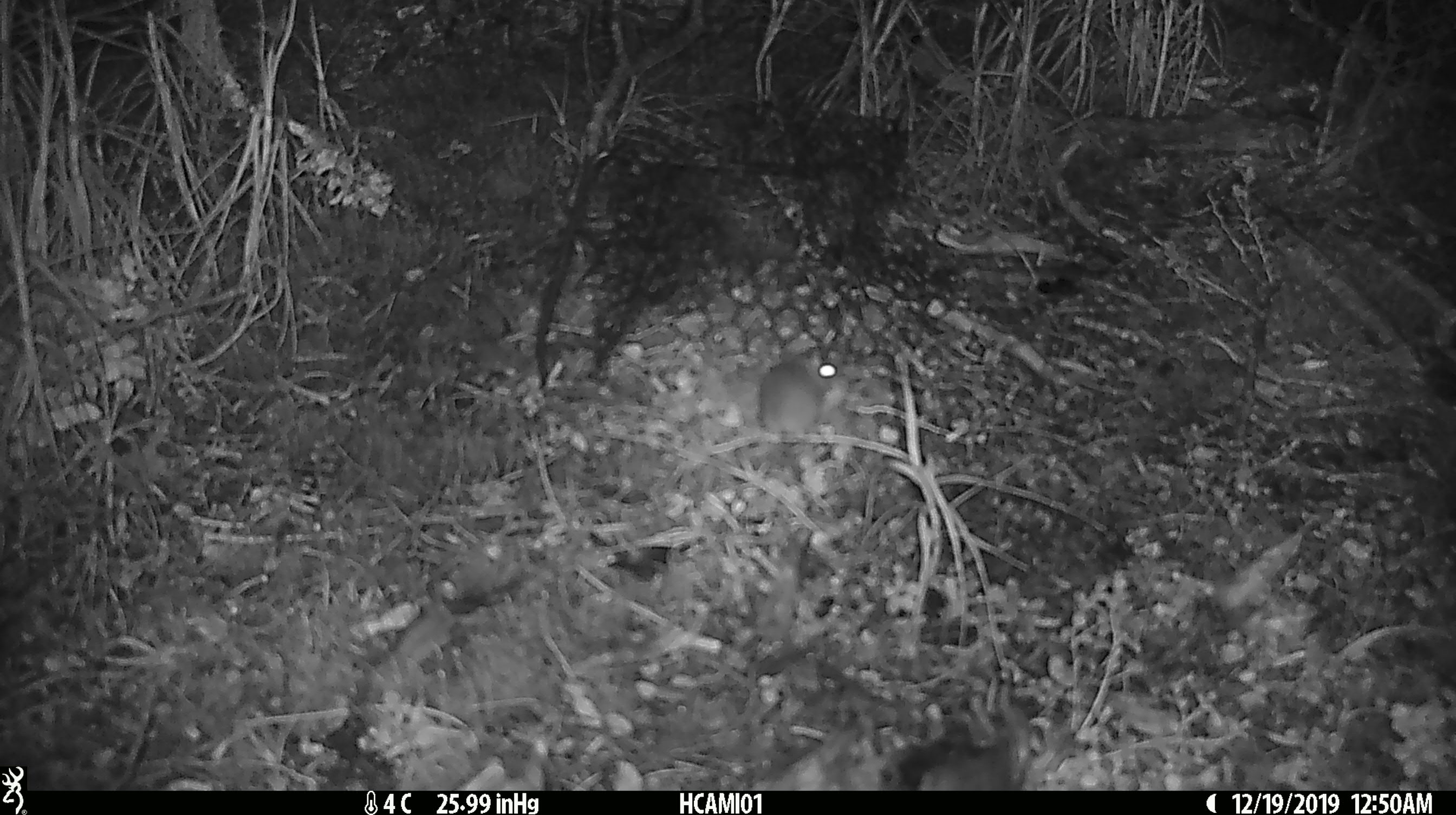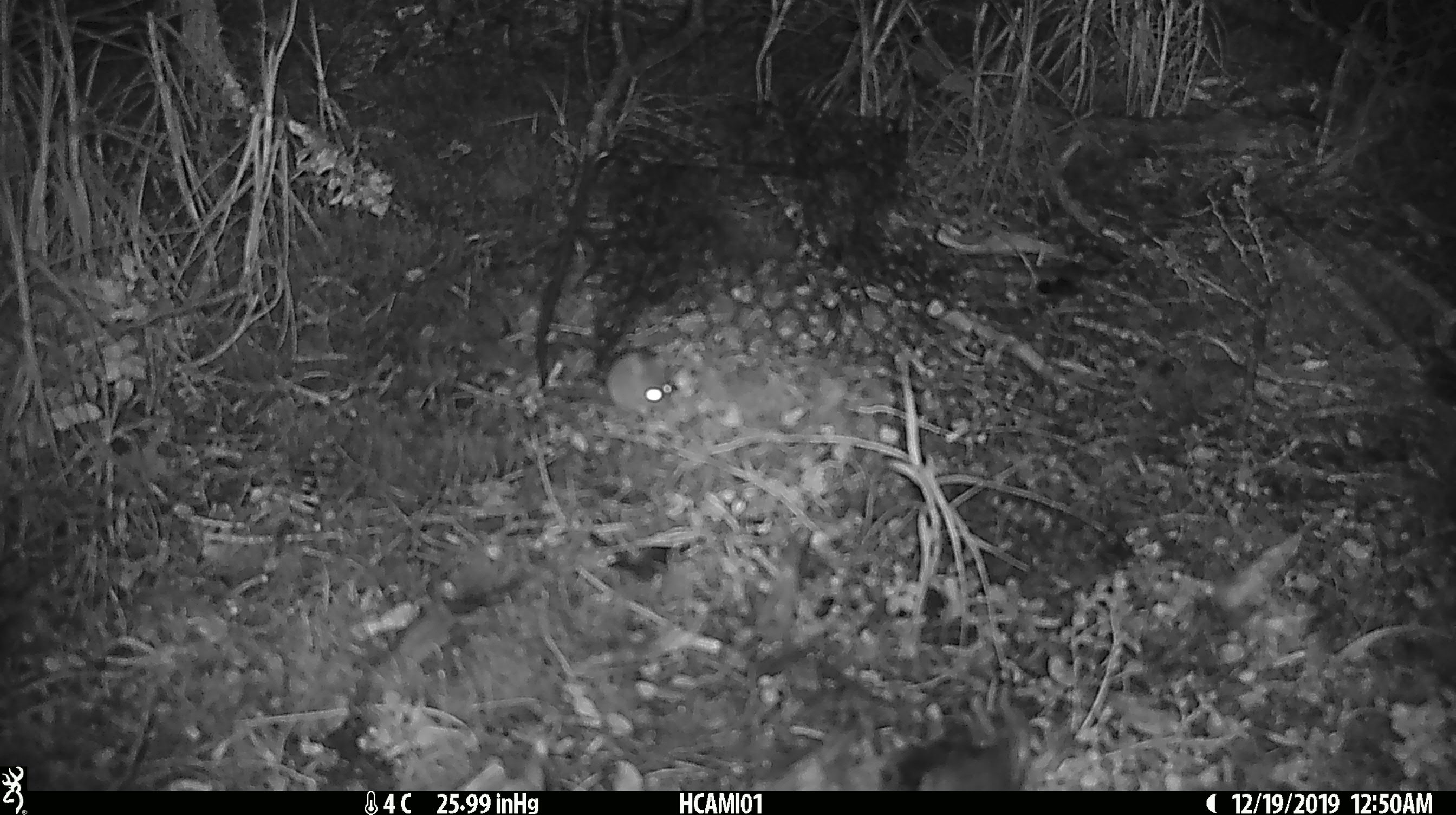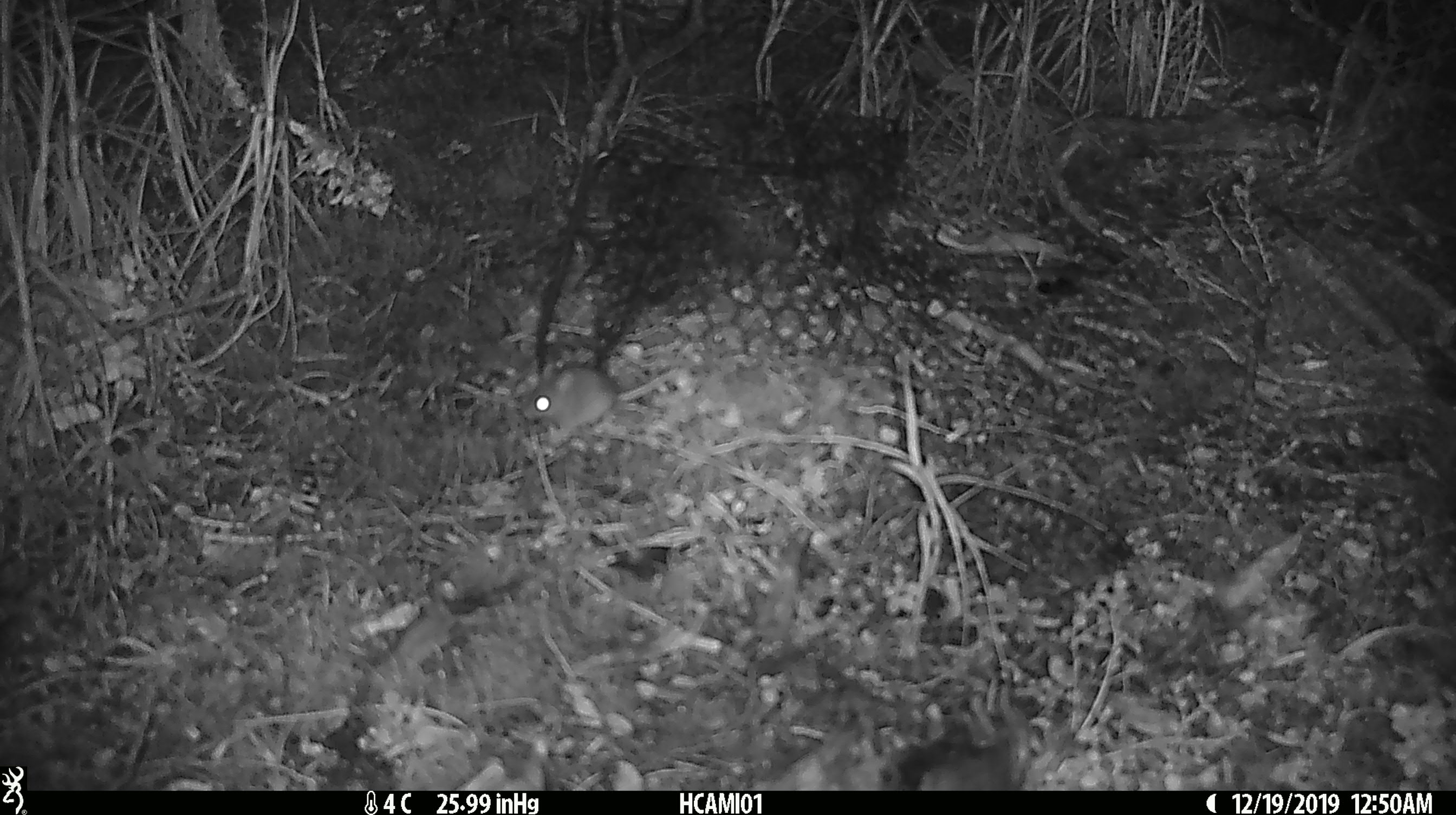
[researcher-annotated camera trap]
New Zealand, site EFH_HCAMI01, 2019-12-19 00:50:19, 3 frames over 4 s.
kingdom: Animalia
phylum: Chordata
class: Mammalia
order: Rodentia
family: Muridae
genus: Mus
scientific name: Mus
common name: mouse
Mouse (Mus).